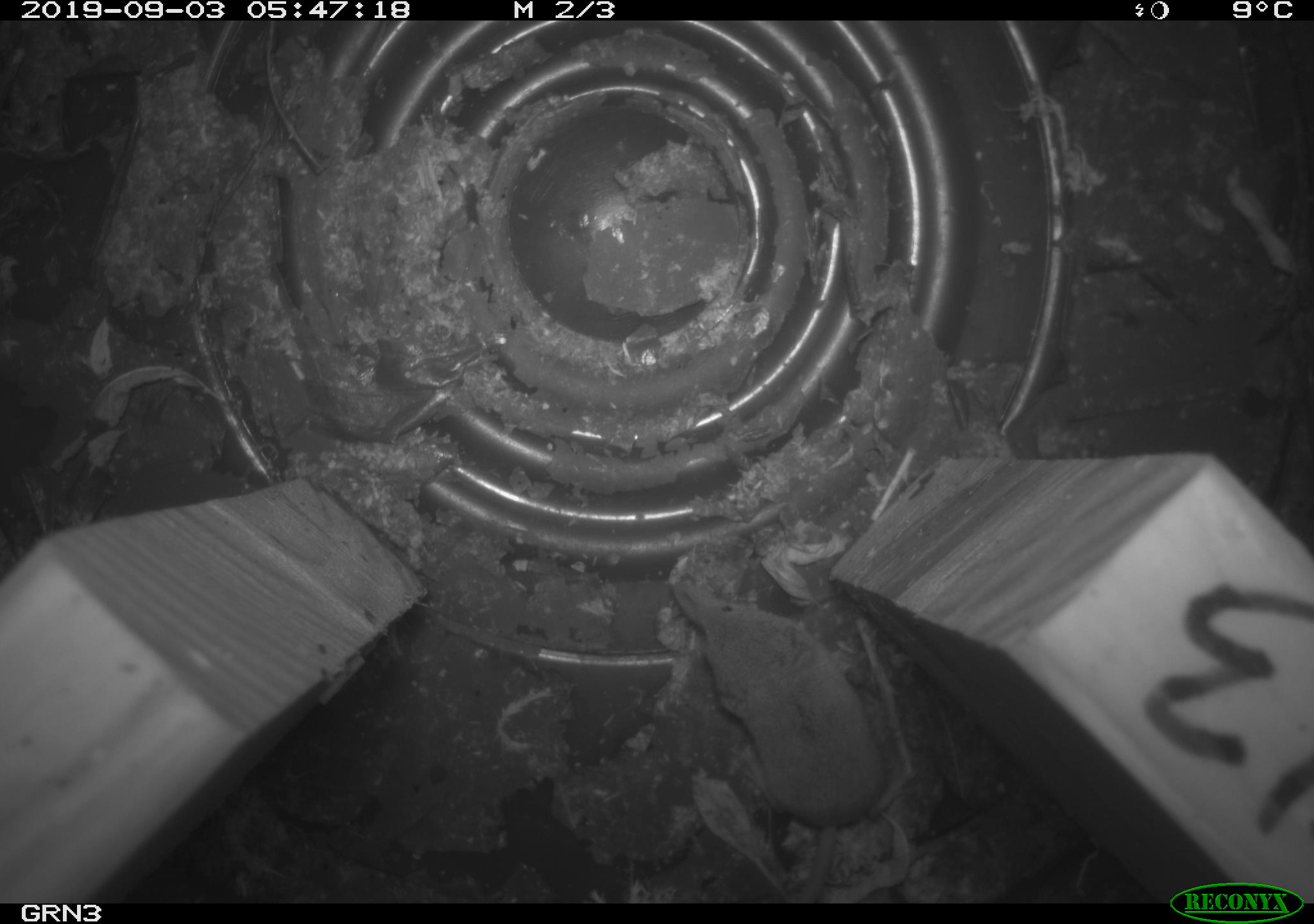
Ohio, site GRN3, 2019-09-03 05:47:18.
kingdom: Animalia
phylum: Chordata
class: Mammalia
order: Eulipotyphla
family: Soricidae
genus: Sorex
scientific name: Sorex cinereus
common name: masked shrew